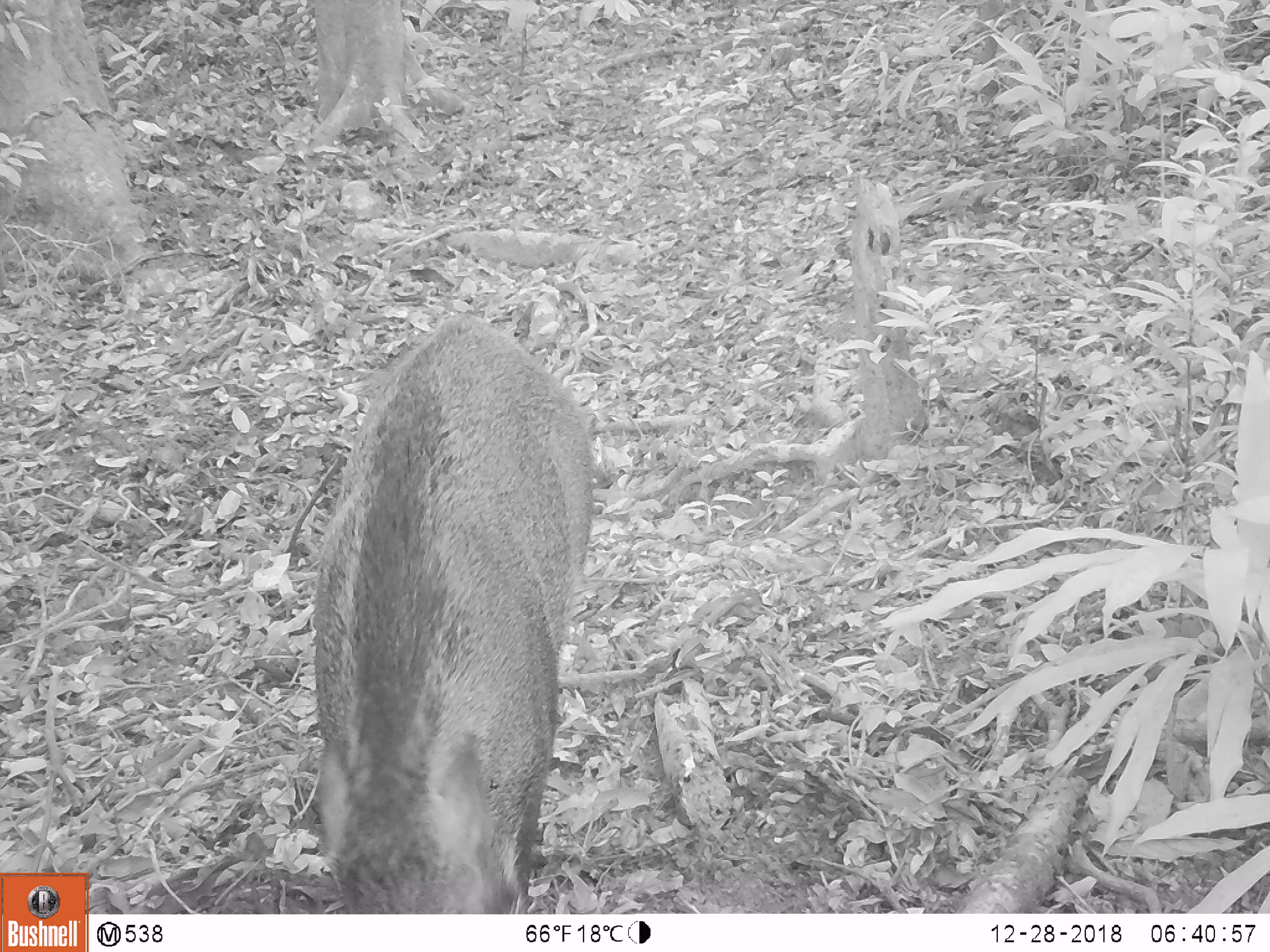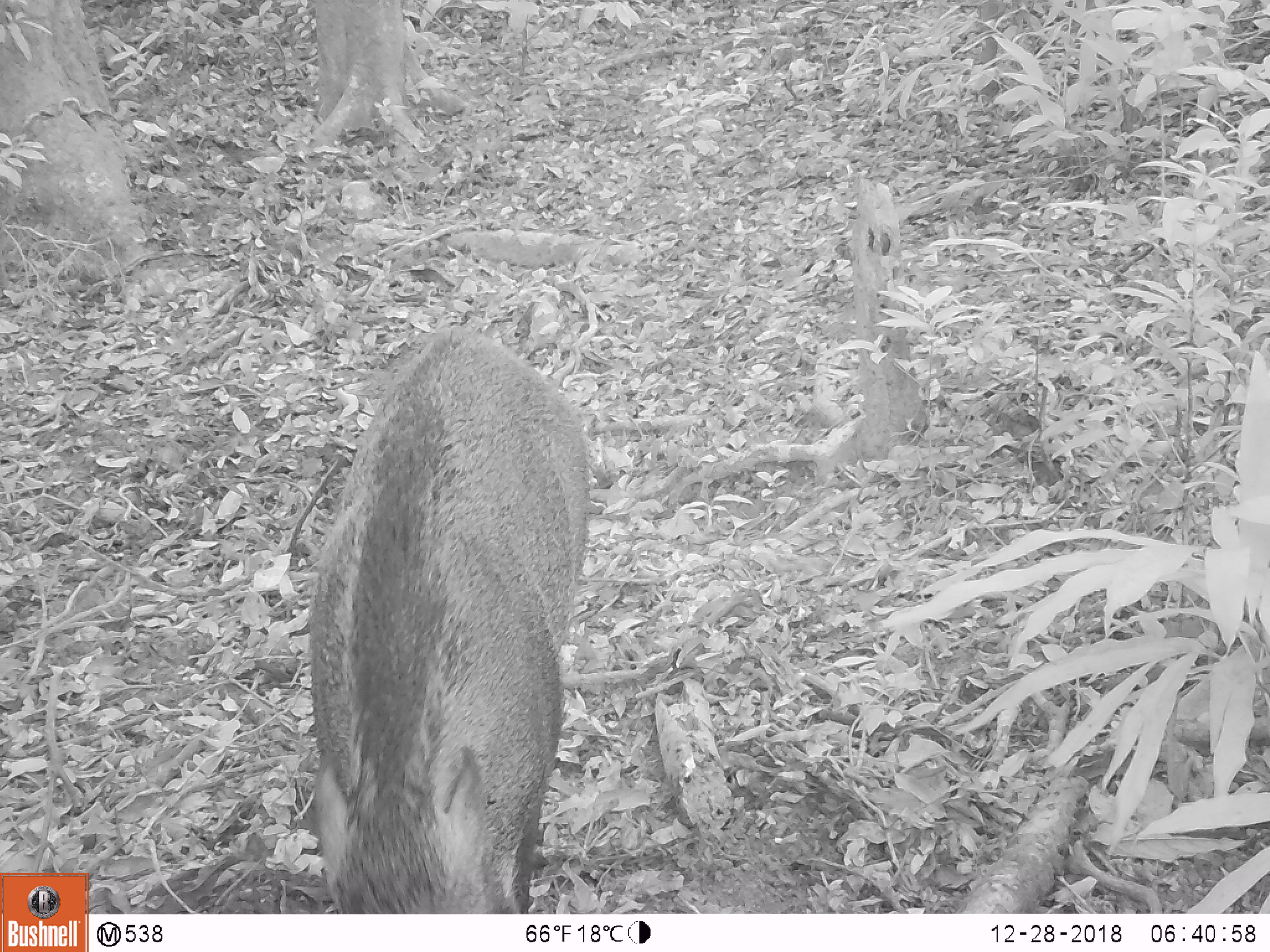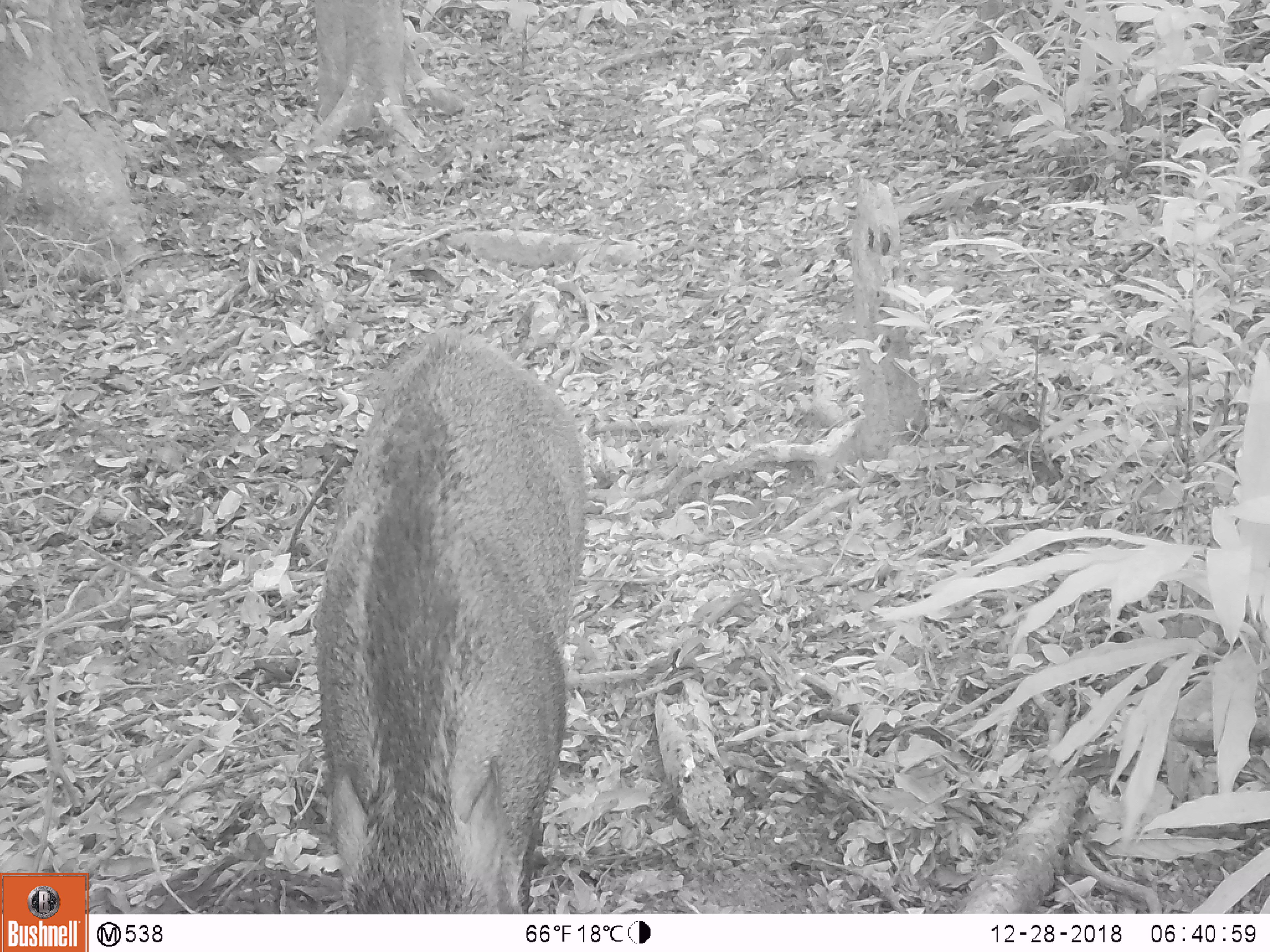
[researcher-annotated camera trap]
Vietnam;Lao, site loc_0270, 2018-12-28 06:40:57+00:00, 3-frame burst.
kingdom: Animalia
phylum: Chordata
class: Mammalia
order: Artiodactyla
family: Suidae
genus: Sus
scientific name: Sus scrofa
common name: eurasian wild pig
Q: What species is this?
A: Eurasian wild pig (Sus scrofa).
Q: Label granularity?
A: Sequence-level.